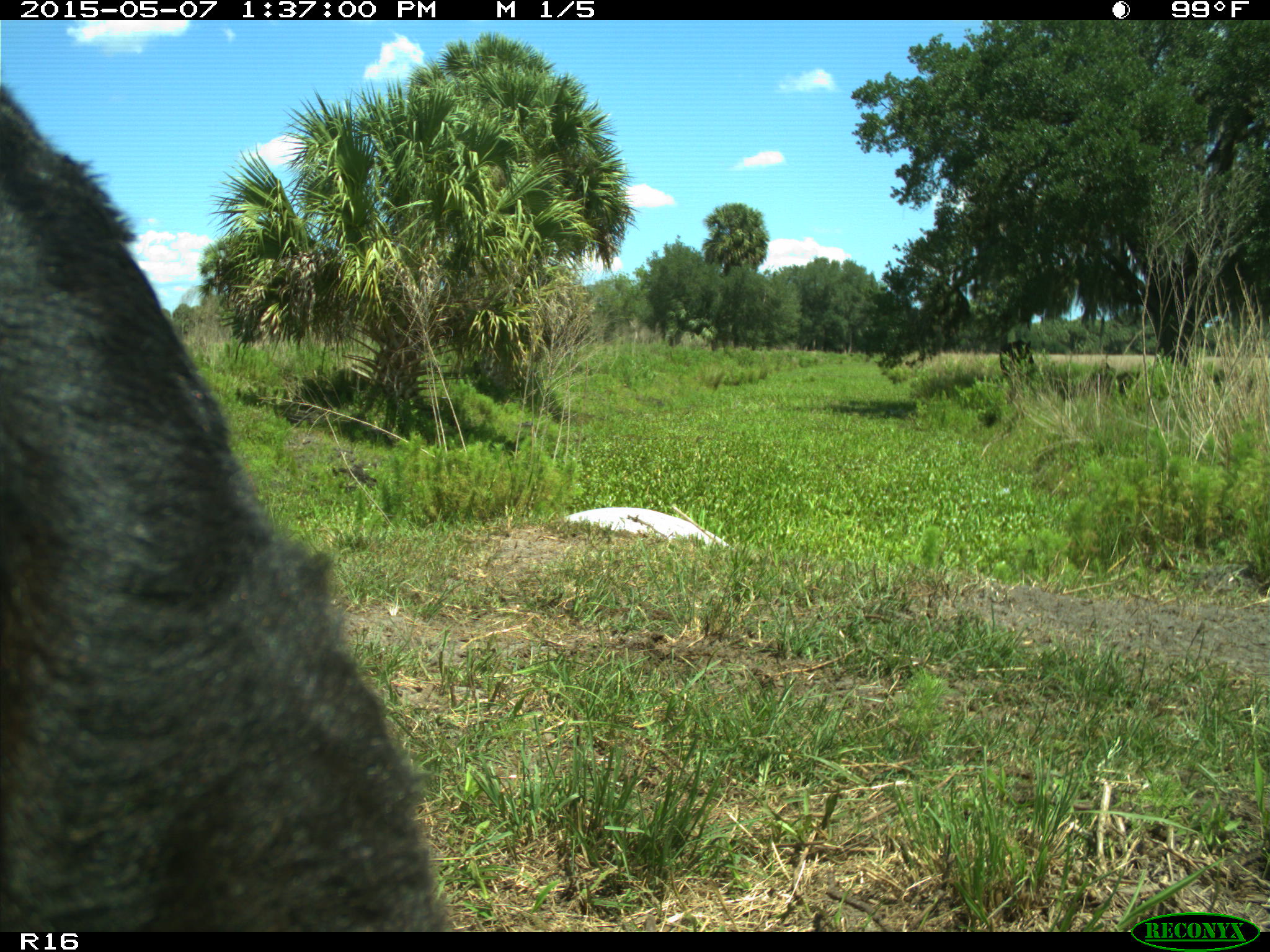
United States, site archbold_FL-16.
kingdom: Animalia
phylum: Chordata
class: Mammalia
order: Artiodactyla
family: Bovidae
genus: Bos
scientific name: Bos taurus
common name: domestic cow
Bos taurus (domestic cow).